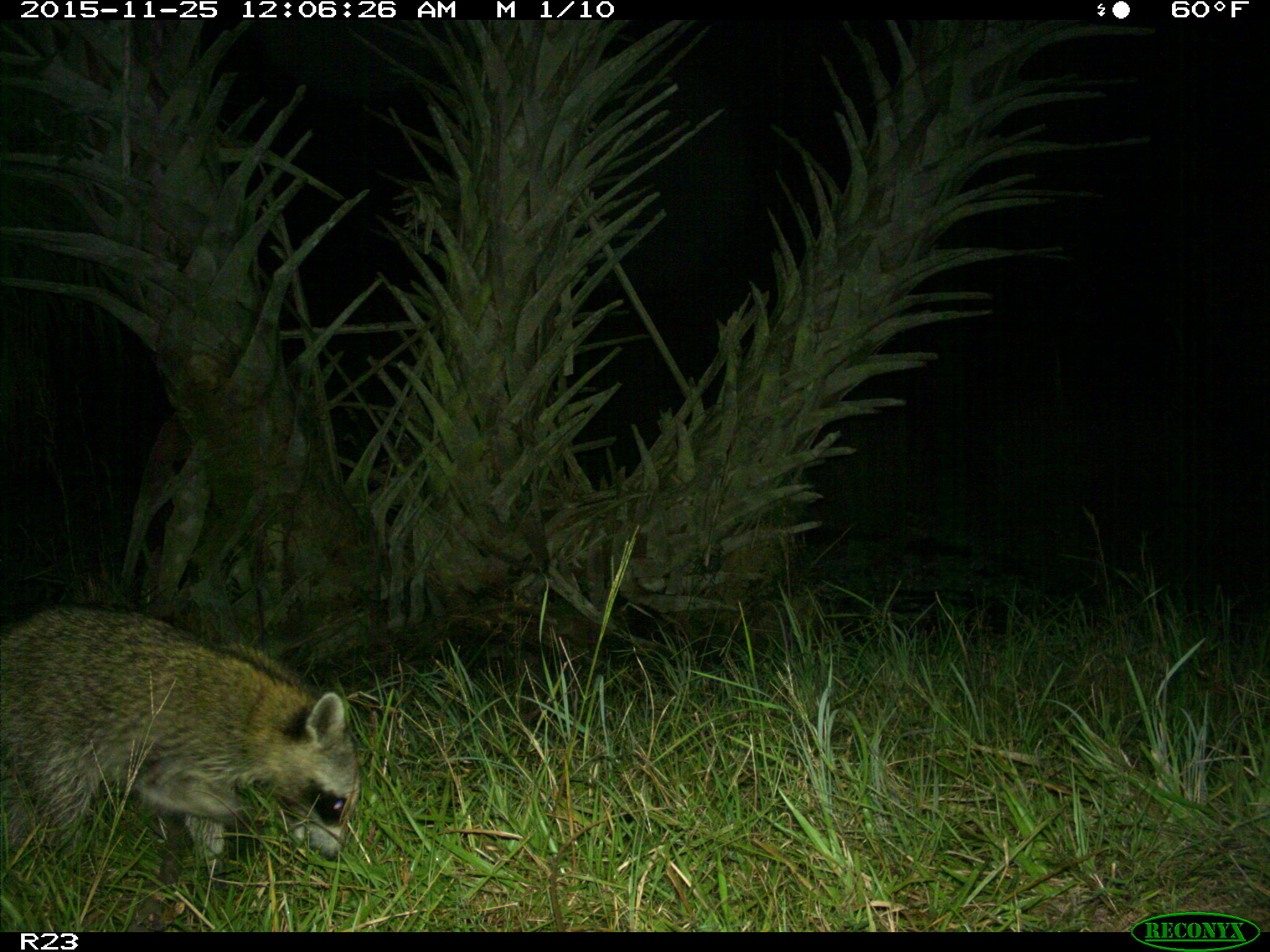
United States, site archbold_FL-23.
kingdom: Animalia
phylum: Chordata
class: Mammalia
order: Carnivora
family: Procyonidae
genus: Procyon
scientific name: Procyon lotor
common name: common raccoon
Procyon lotor (common raccoon).